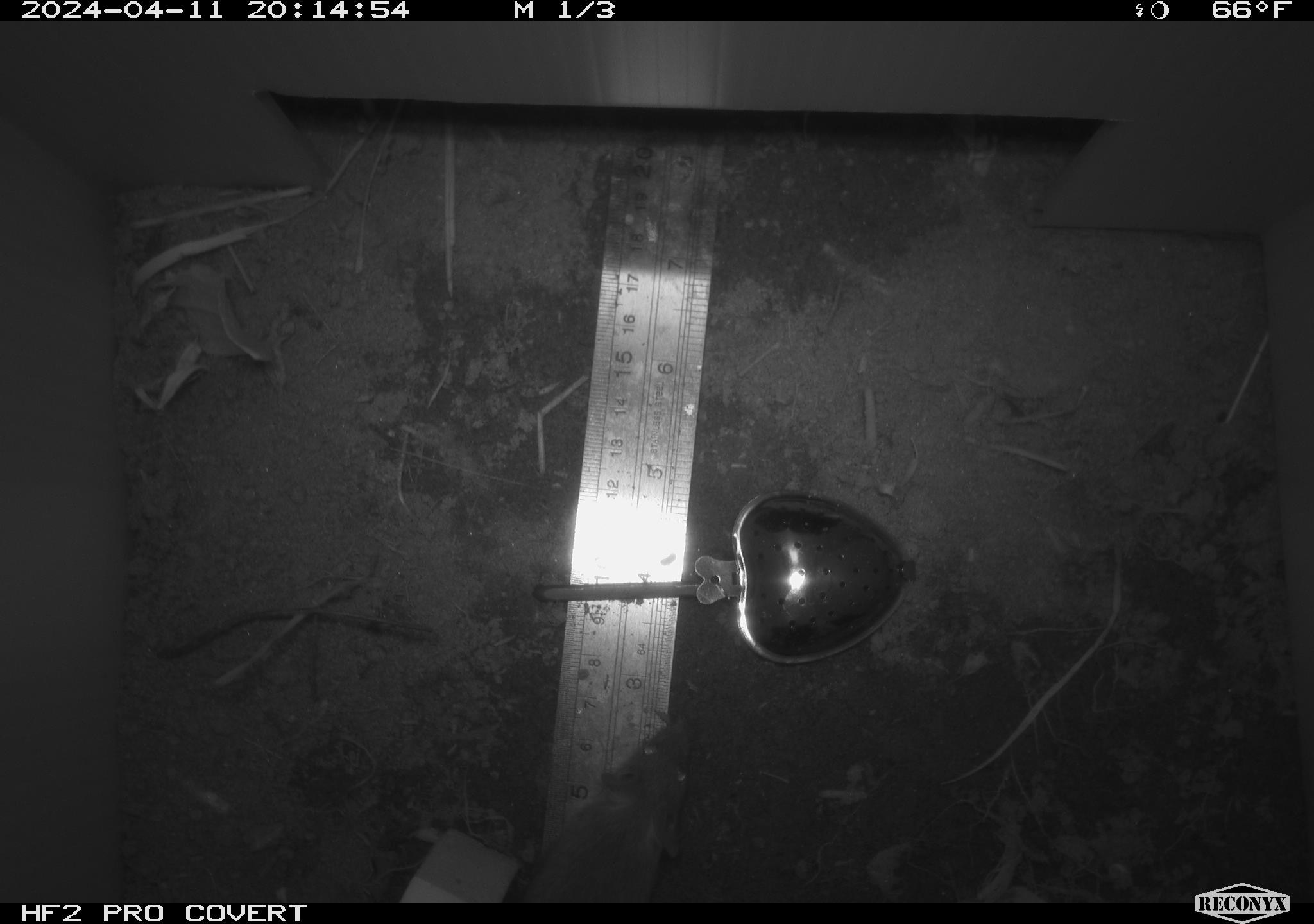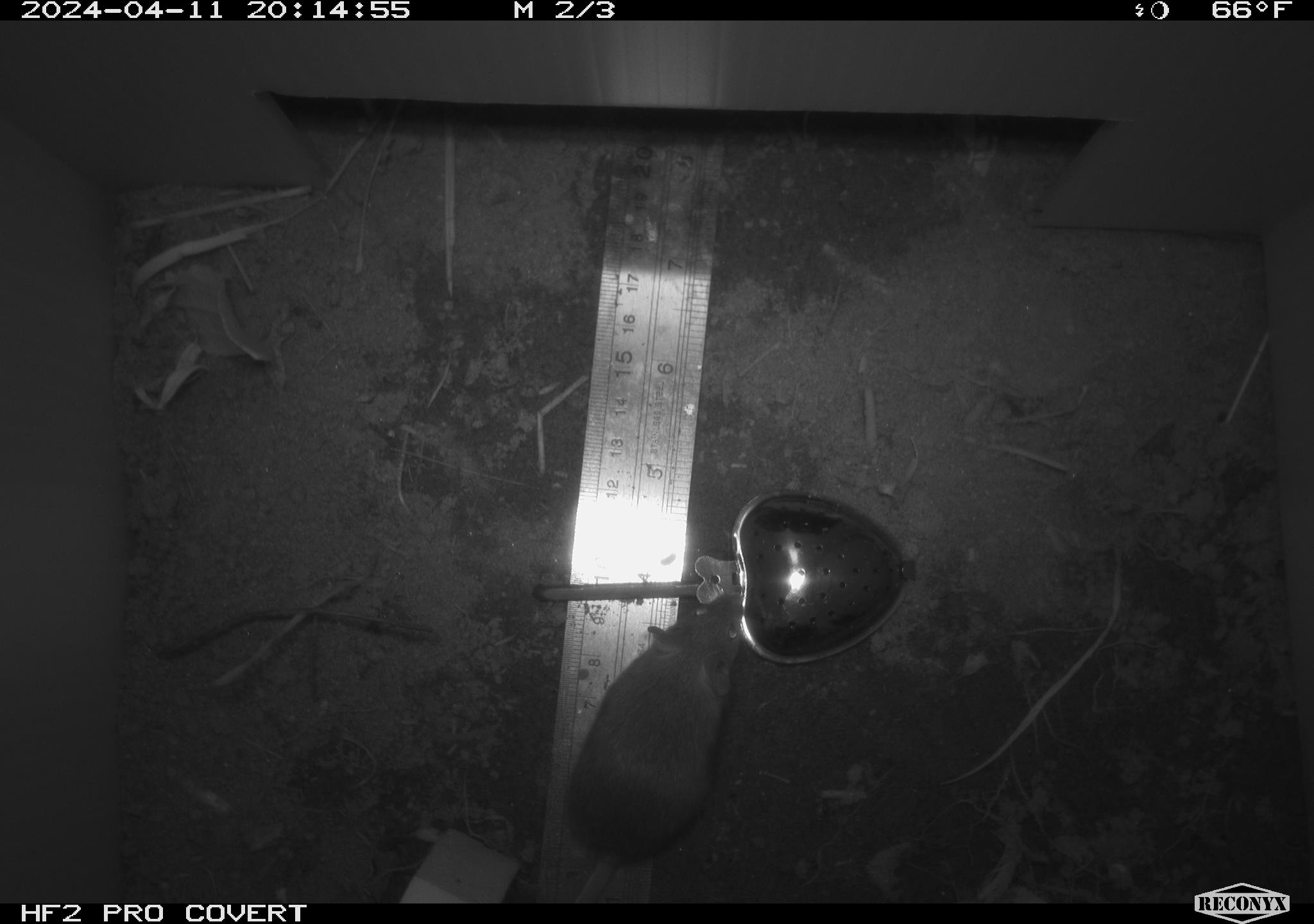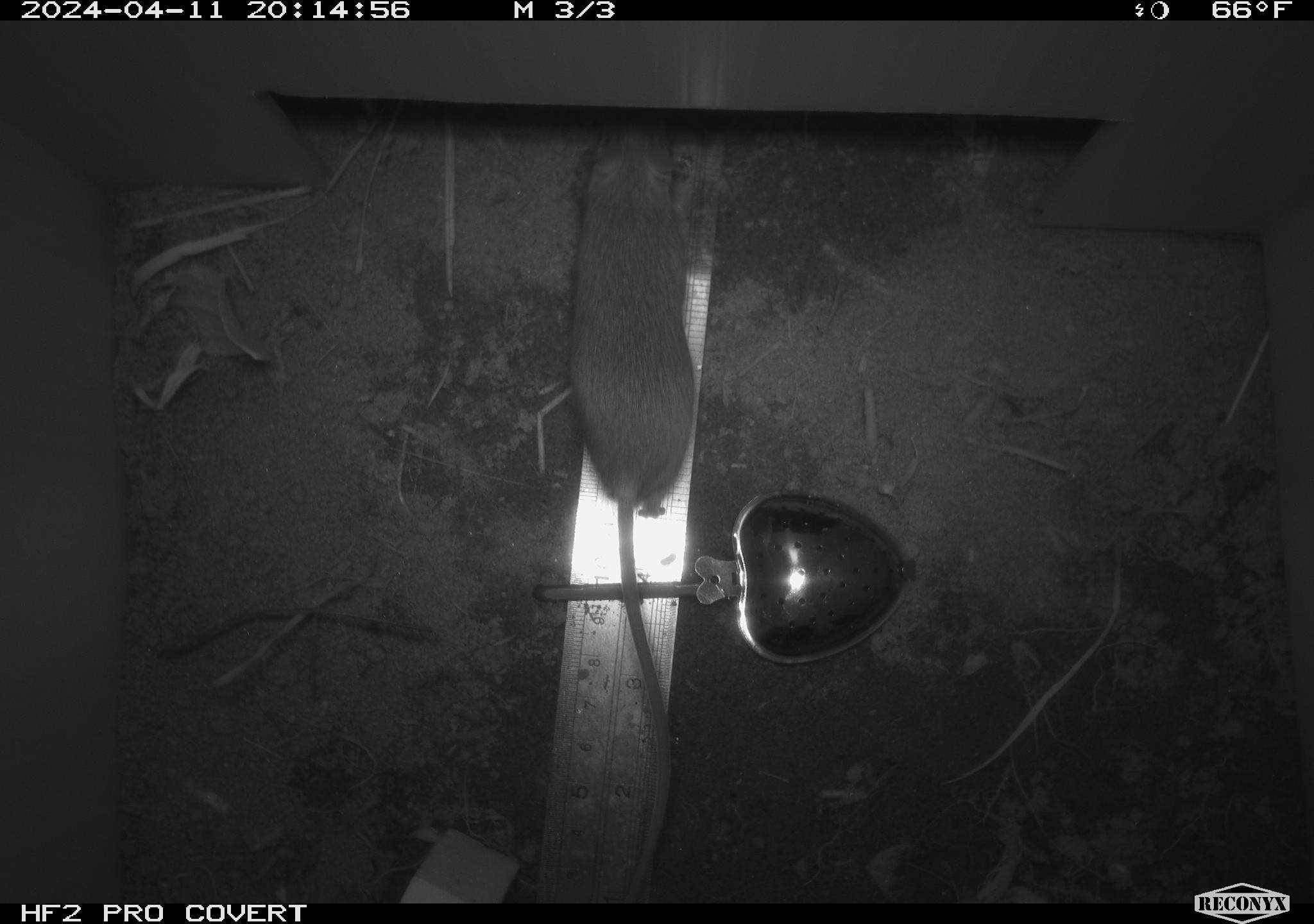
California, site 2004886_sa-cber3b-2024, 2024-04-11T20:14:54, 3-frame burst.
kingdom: Animalia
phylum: Chordata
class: Mammalia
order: Rodentia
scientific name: Rodentia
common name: mouse species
Mouse species (Rodentia).